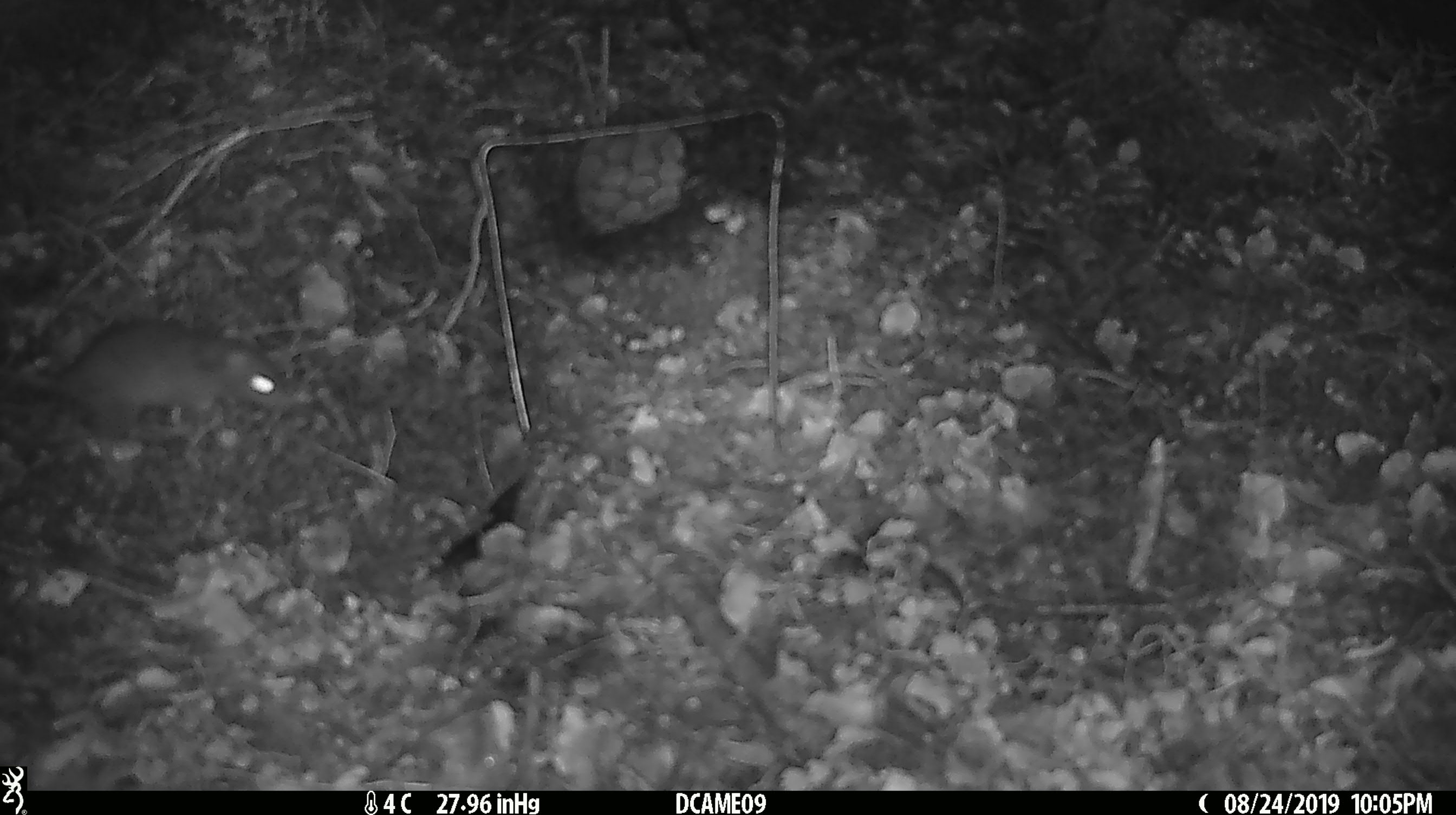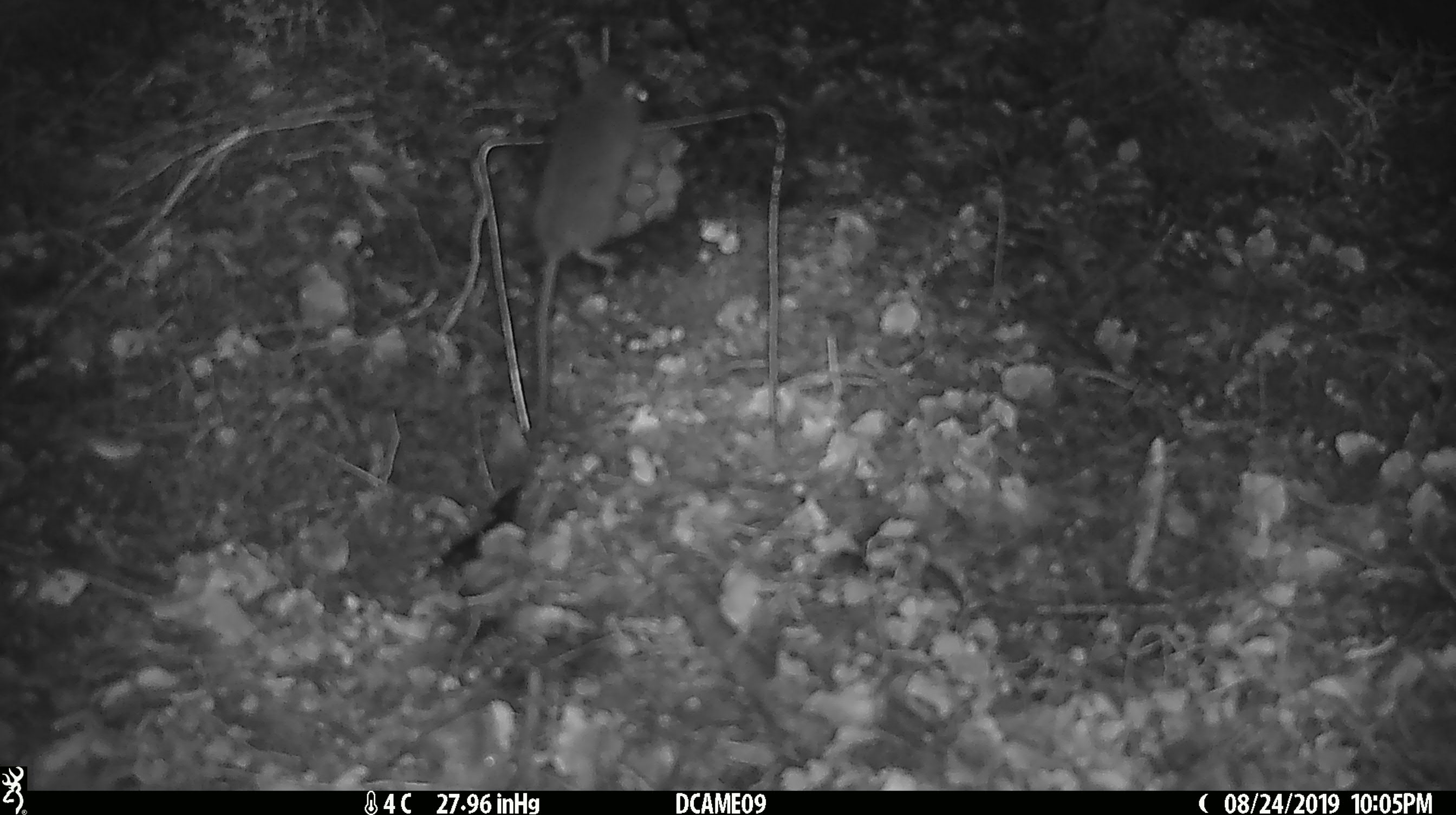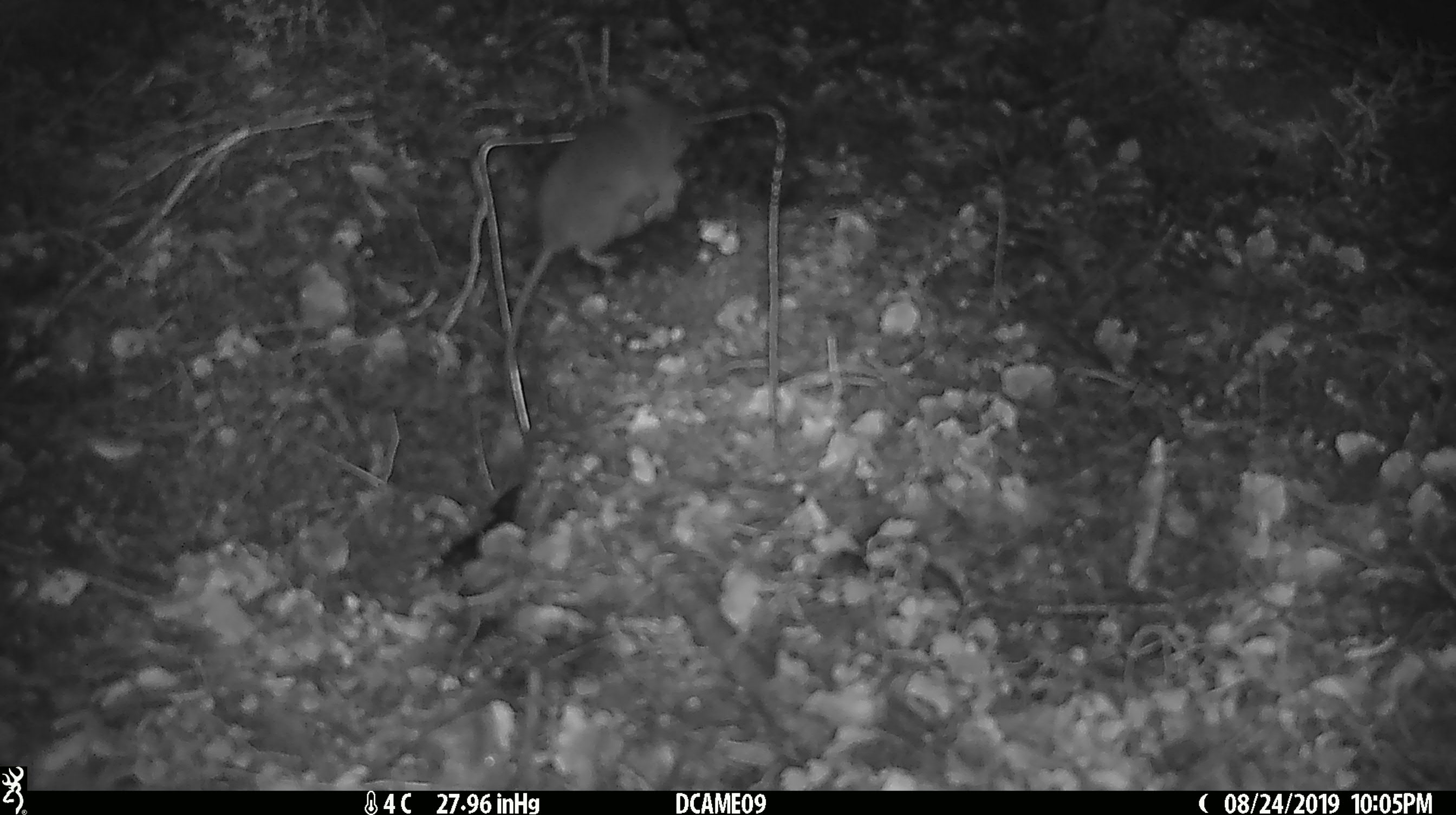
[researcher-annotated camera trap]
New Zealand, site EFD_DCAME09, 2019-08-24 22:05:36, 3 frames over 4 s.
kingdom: Animalia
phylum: Chordata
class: Mammalia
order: Rodentia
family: Muridae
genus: Mus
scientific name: Mus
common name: mouse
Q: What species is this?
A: Mouse (Mus).